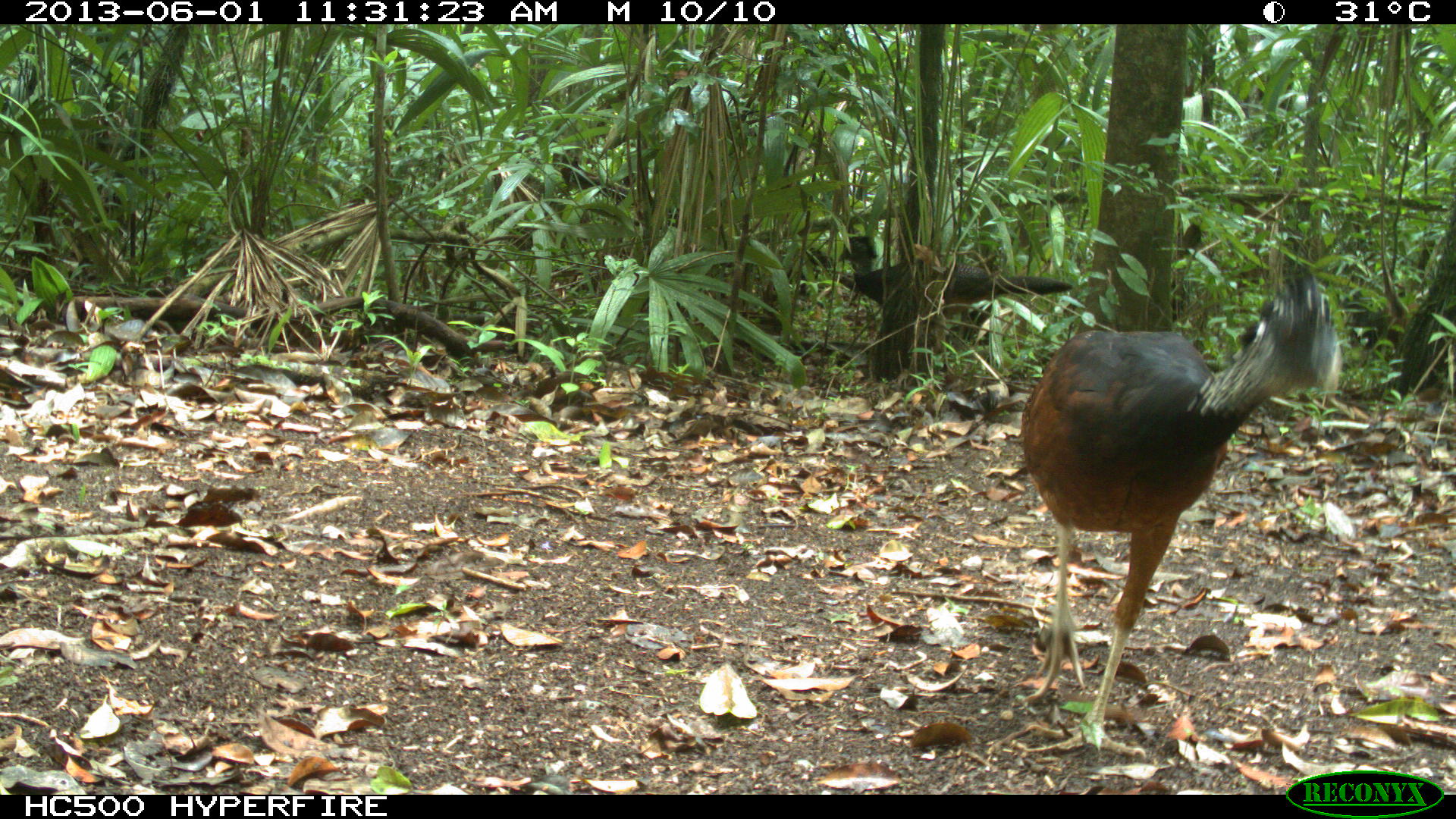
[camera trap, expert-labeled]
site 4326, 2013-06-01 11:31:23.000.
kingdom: Animalia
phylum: Chordata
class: Aves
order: Galliformes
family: Cracidae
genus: Crax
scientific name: Crax rubra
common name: great curassow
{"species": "Crax rubra (great curassow)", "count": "2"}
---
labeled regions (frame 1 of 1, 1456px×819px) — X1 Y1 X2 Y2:
crax rubra: 1010 260 1341 756; 830 254 1072 343